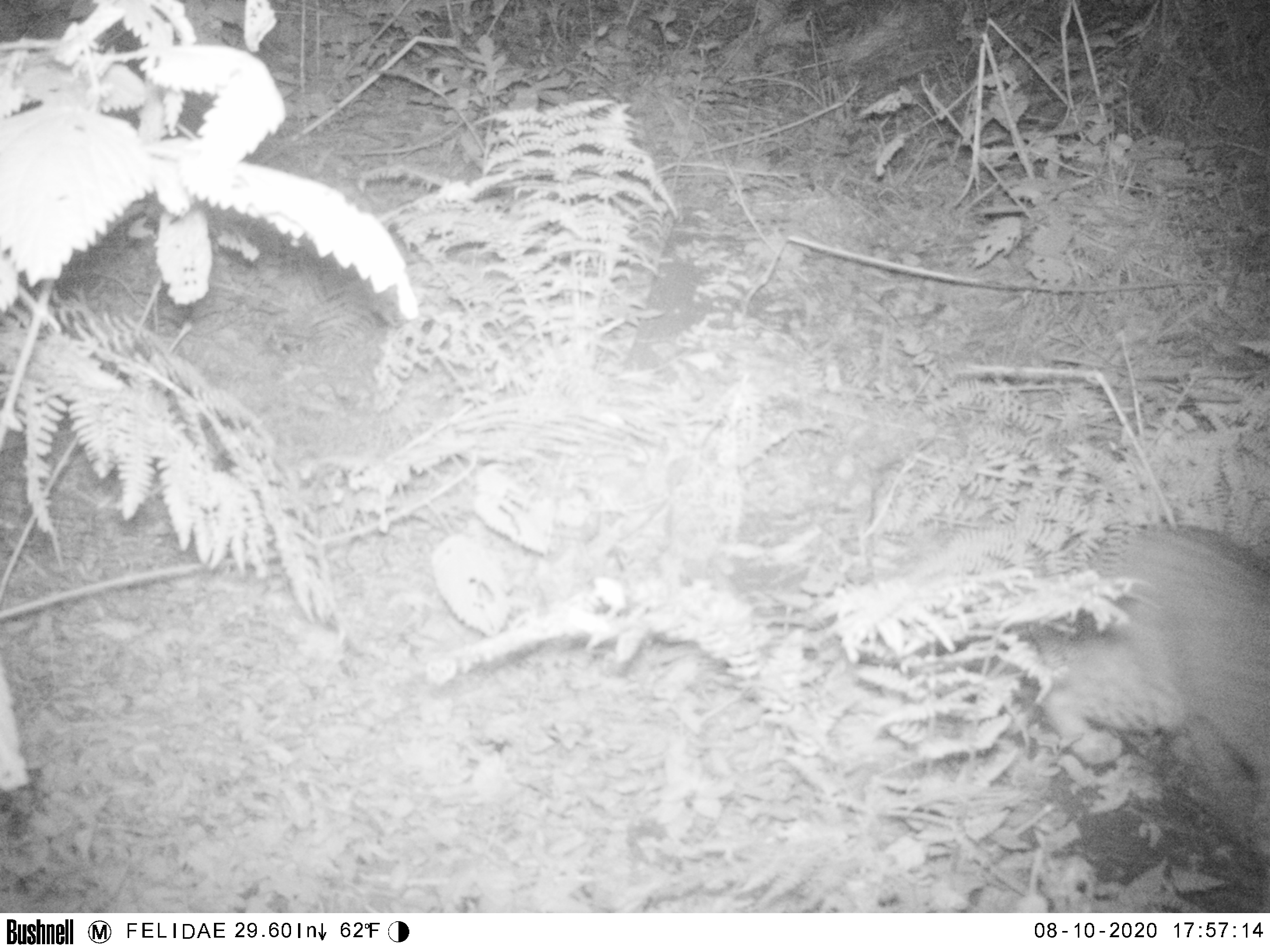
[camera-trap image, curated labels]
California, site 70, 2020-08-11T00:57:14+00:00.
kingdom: Animalia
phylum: Chordata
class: Mammalia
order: Carnivora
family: Felidae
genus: Lynx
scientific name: Lynx rufus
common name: bobcat